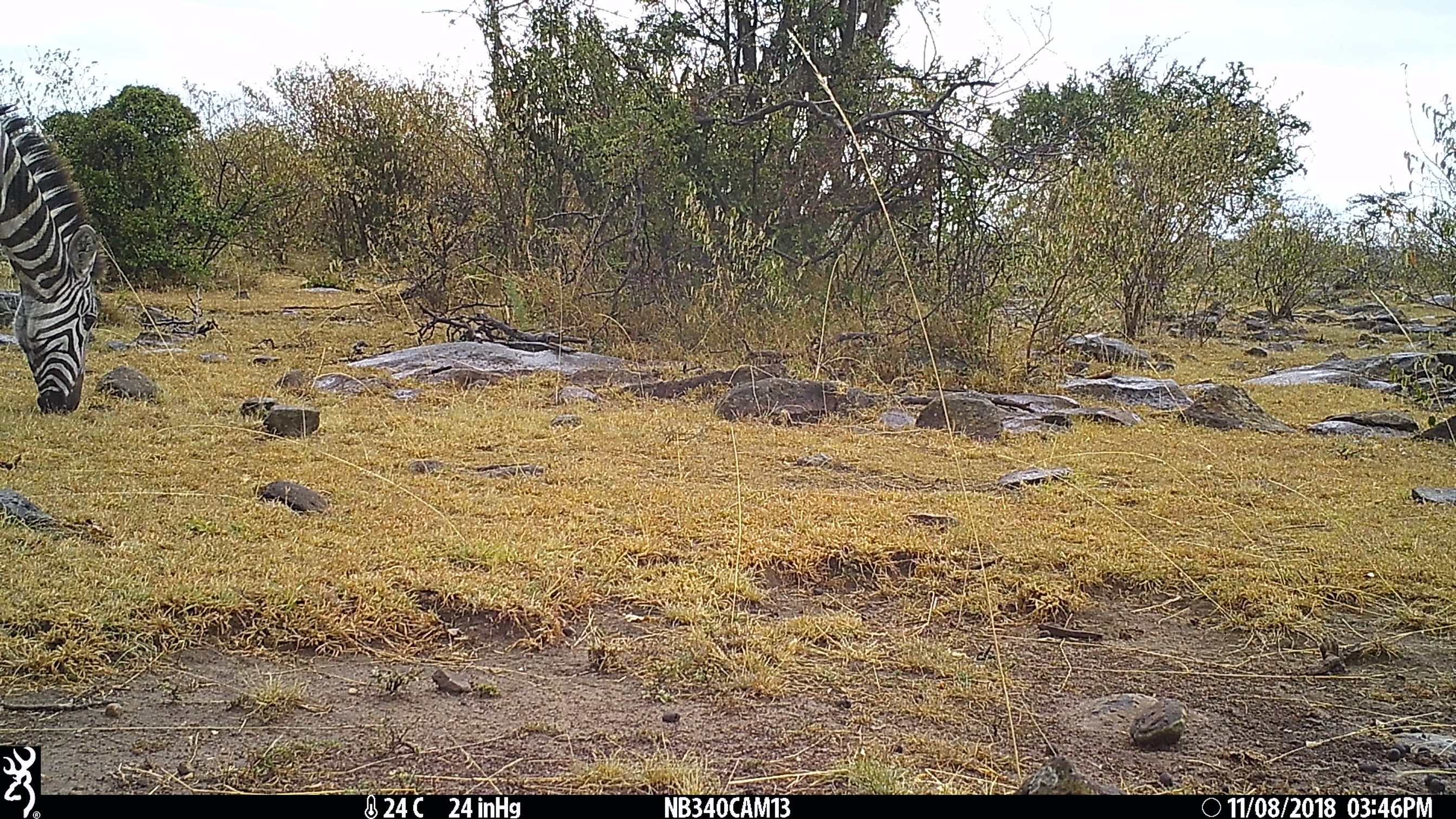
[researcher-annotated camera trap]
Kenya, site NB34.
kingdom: Animalia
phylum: Chordata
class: Mammalia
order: Perissodactyla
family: Equidae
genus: Equus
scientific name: Equus quagga burchellii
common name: burchell's zebra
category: zebra